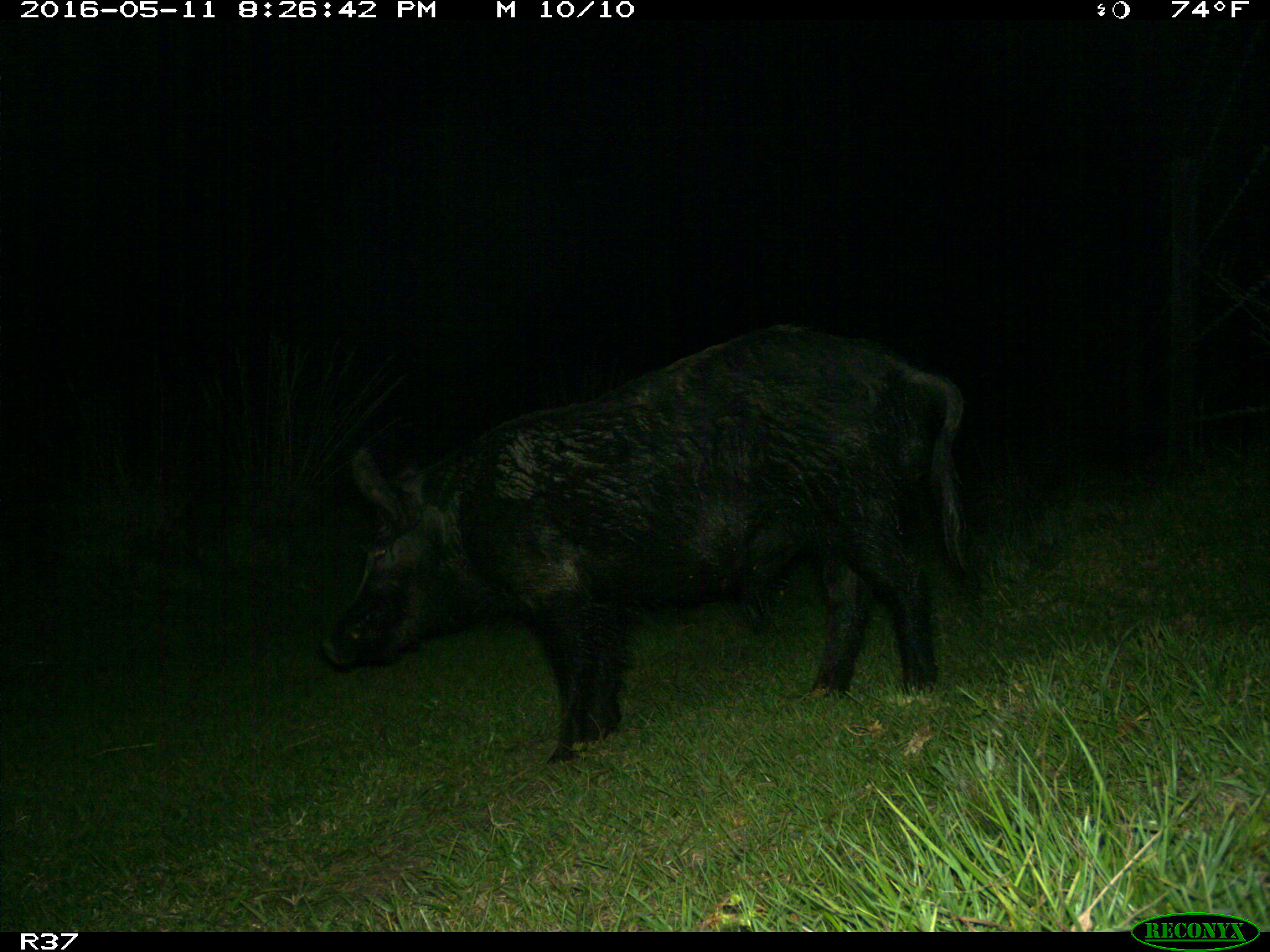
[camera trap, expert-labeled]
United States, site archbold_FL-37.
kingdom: Animalia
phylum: Chordata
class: Mammalia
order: Artiodactyla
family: Suidae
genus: Sus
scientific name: Sus scrofa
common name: wild boar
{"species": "Sus scrofa (wild boar)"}